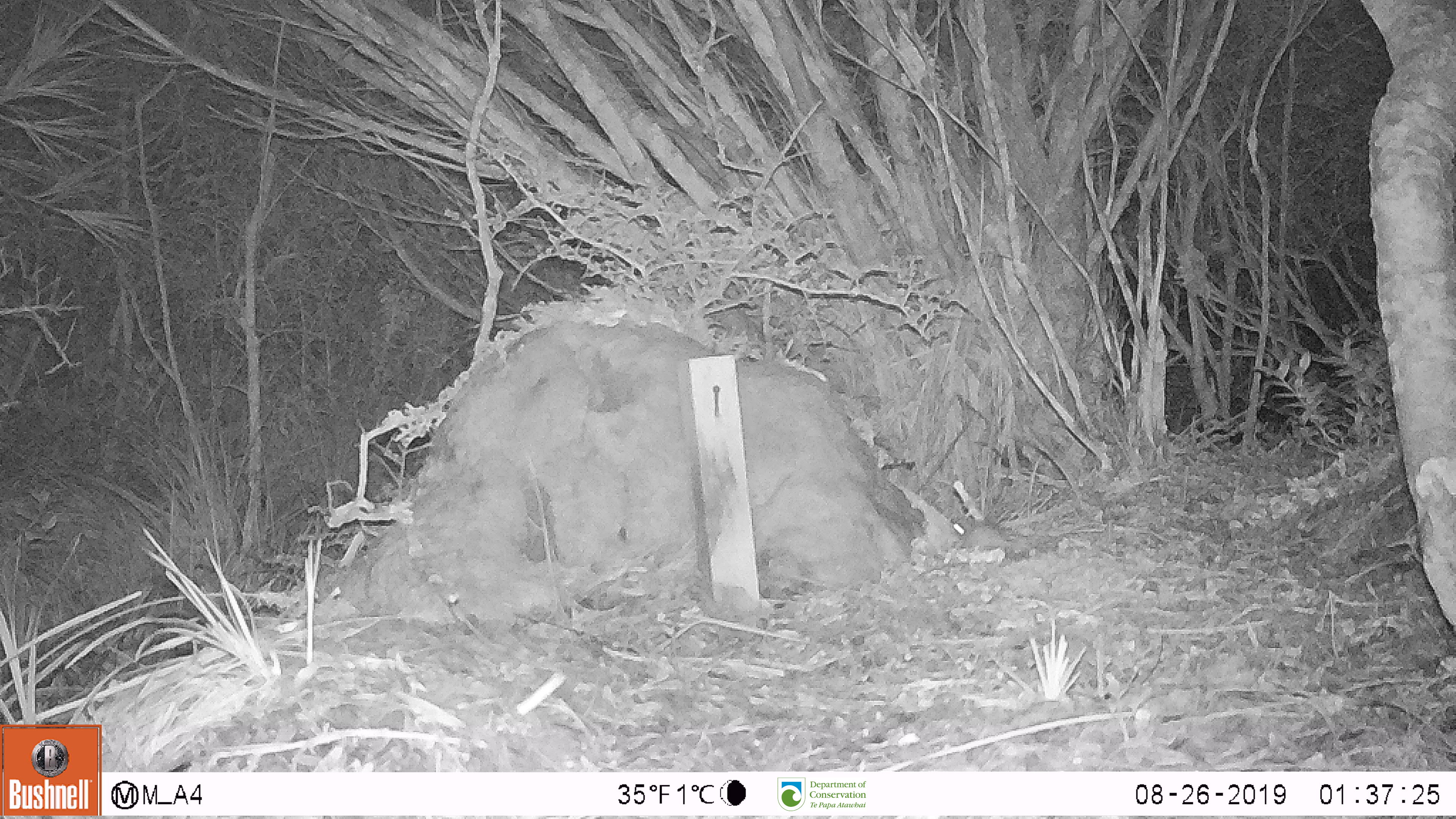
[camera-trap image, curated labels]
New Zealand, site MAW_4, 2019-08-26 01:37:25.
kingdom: Animalia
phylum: Chordata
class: Mammalia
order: Rodentia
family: Muridae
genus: Mus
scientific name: Mus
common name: mouse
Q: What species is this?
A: Mouse (Mus).